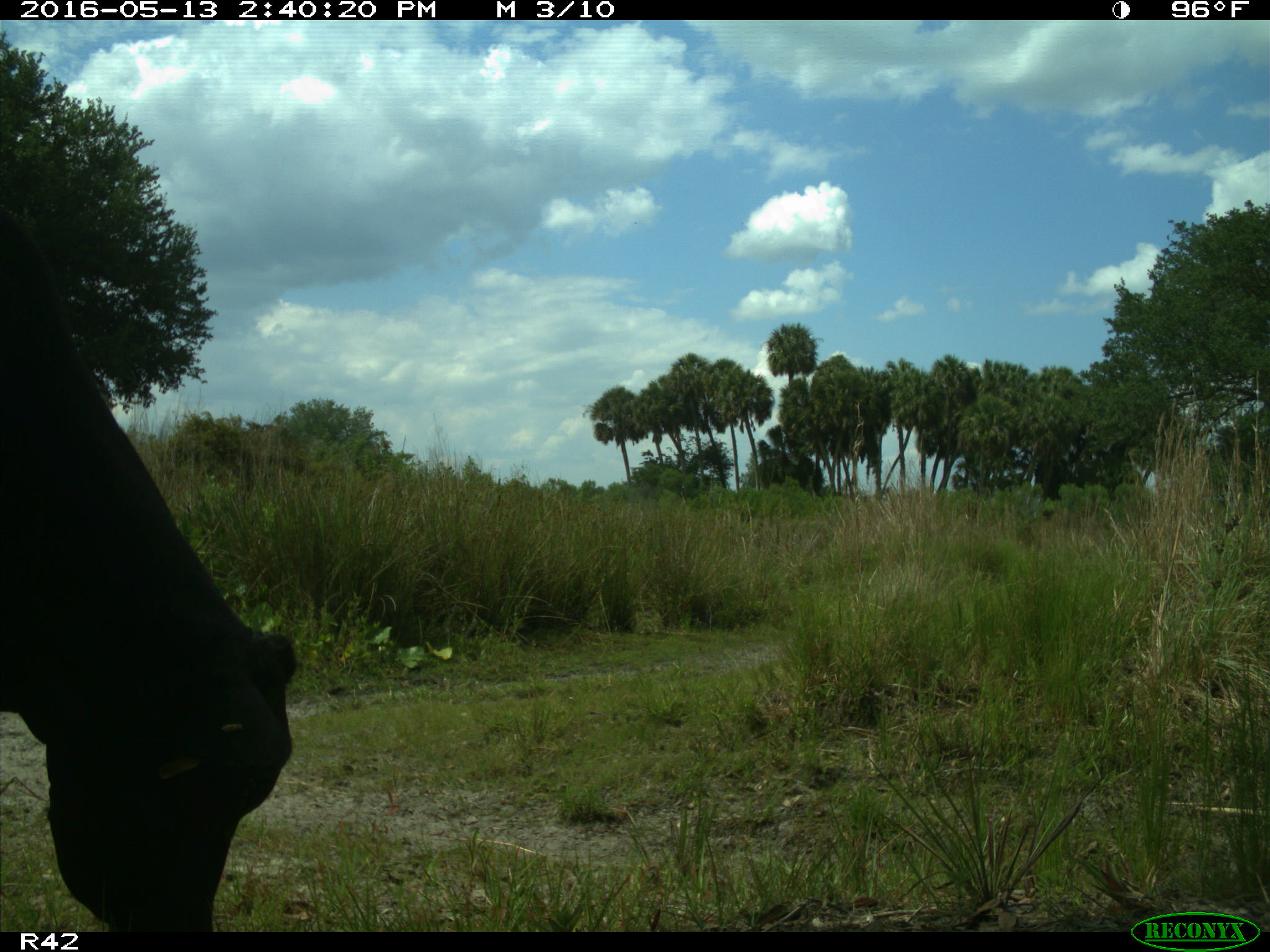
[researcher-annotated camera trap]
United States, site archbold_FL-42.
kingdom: Animalia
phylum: Chordata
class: Mammalia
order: Artiodactyla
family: Bovidae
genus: Bos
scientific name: Bos taurus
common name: domestic cow